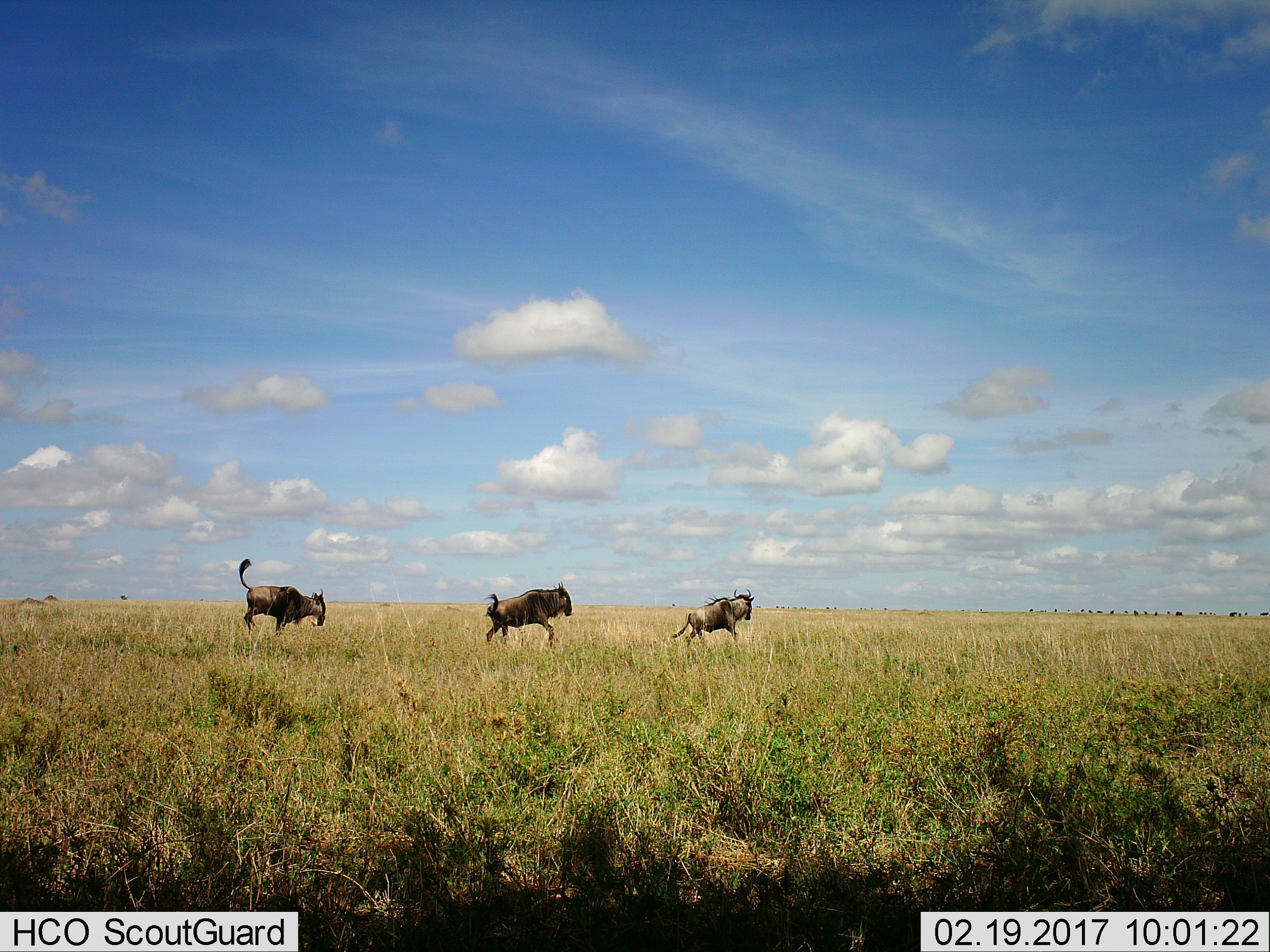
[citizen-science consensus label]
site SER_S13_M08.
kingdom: Animalia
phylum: Chordata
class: Mammalia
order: Artiodactyla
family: Bovidae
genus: Connochaetes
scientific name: Connochaetes taurinus taurinus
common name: blue wildebeest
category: wildebeestblue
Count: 3.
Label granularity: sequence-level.